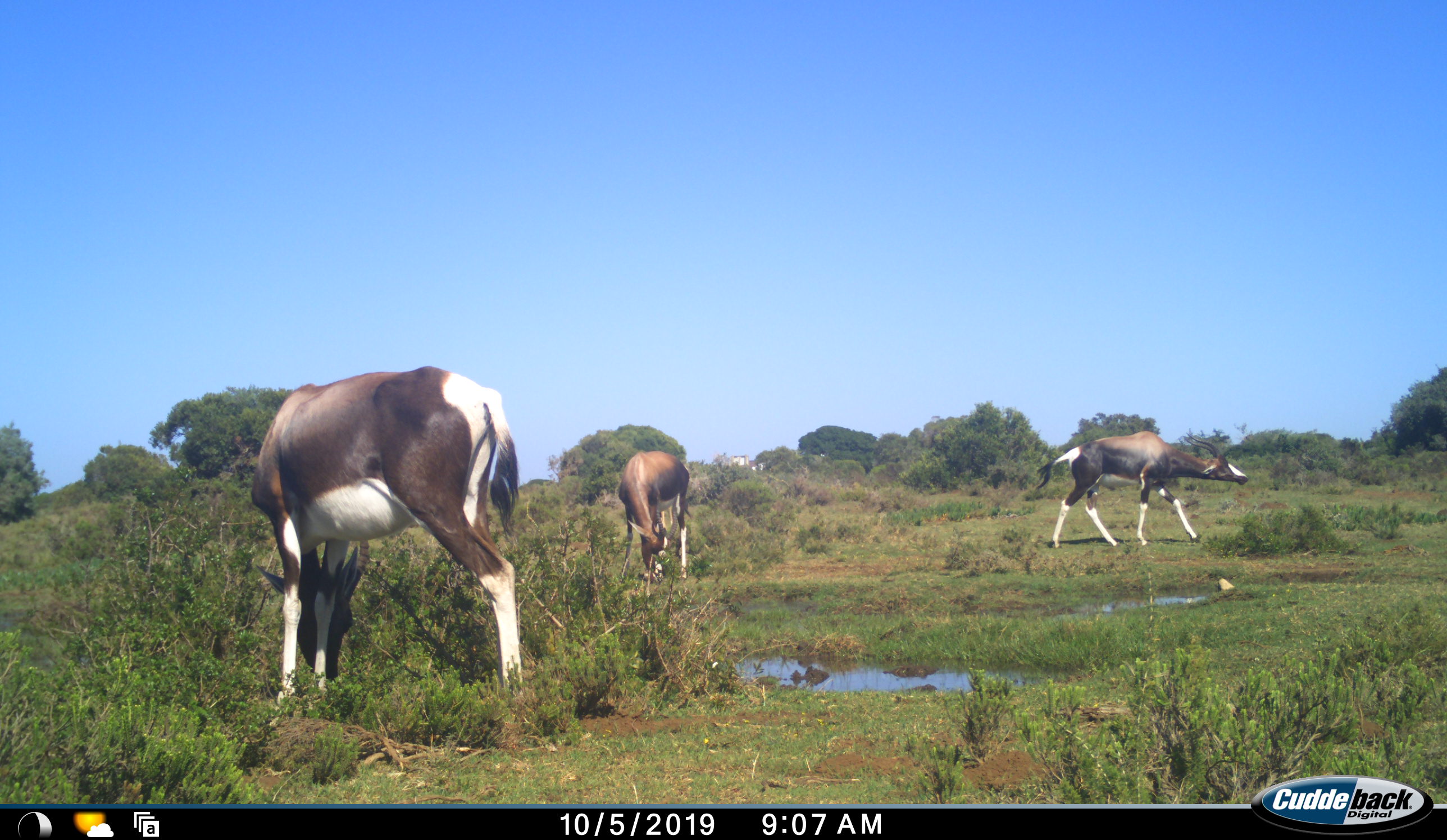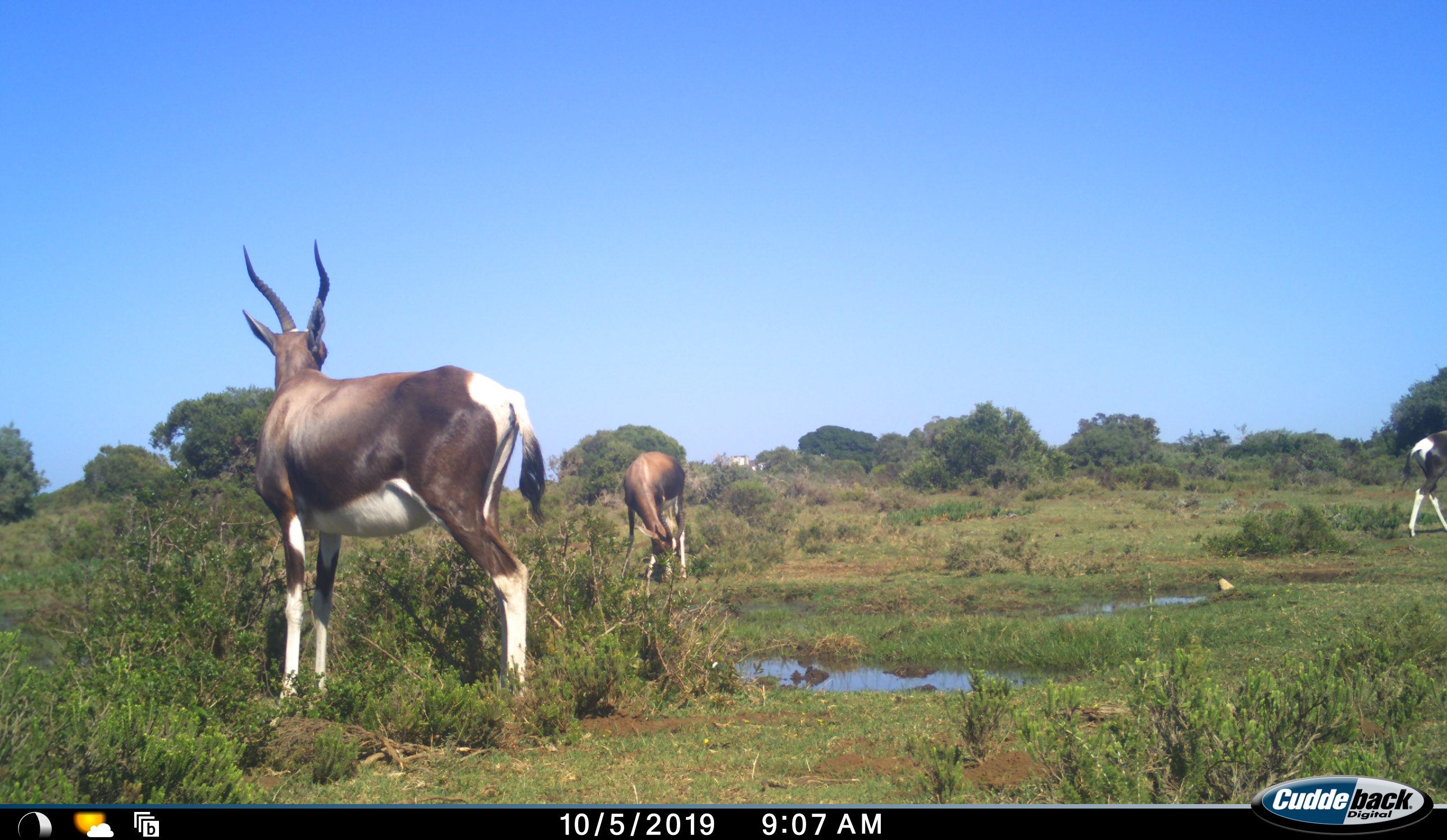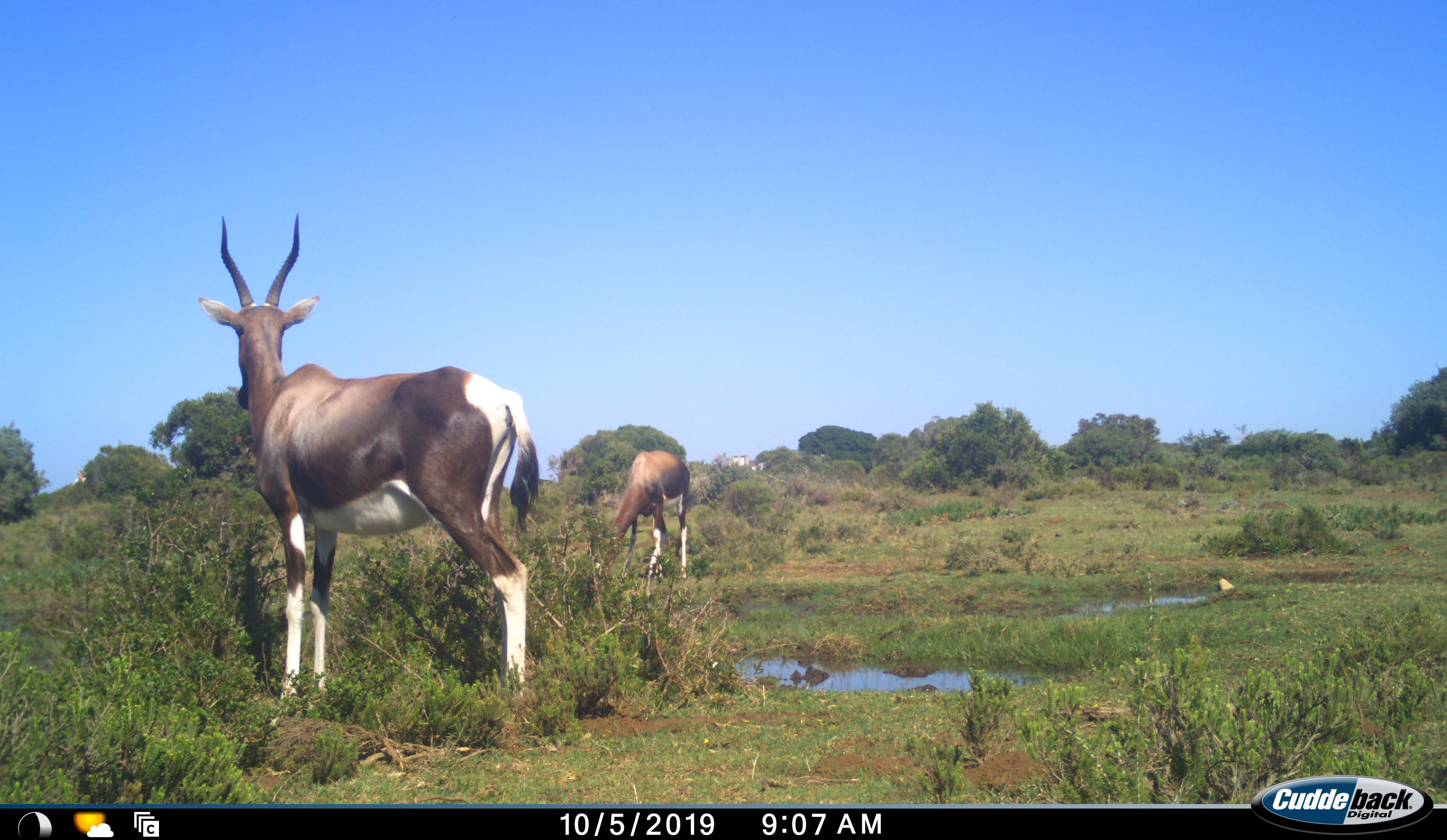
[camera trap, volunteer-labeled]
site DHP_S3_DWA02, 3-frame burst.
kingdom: Animalia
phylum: Chordata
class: Mammalia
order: Artiodactyla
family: Bovidae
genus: Damaliscus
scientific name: Damaliscus pygargus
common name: bontebok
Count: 3.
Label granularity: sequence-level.